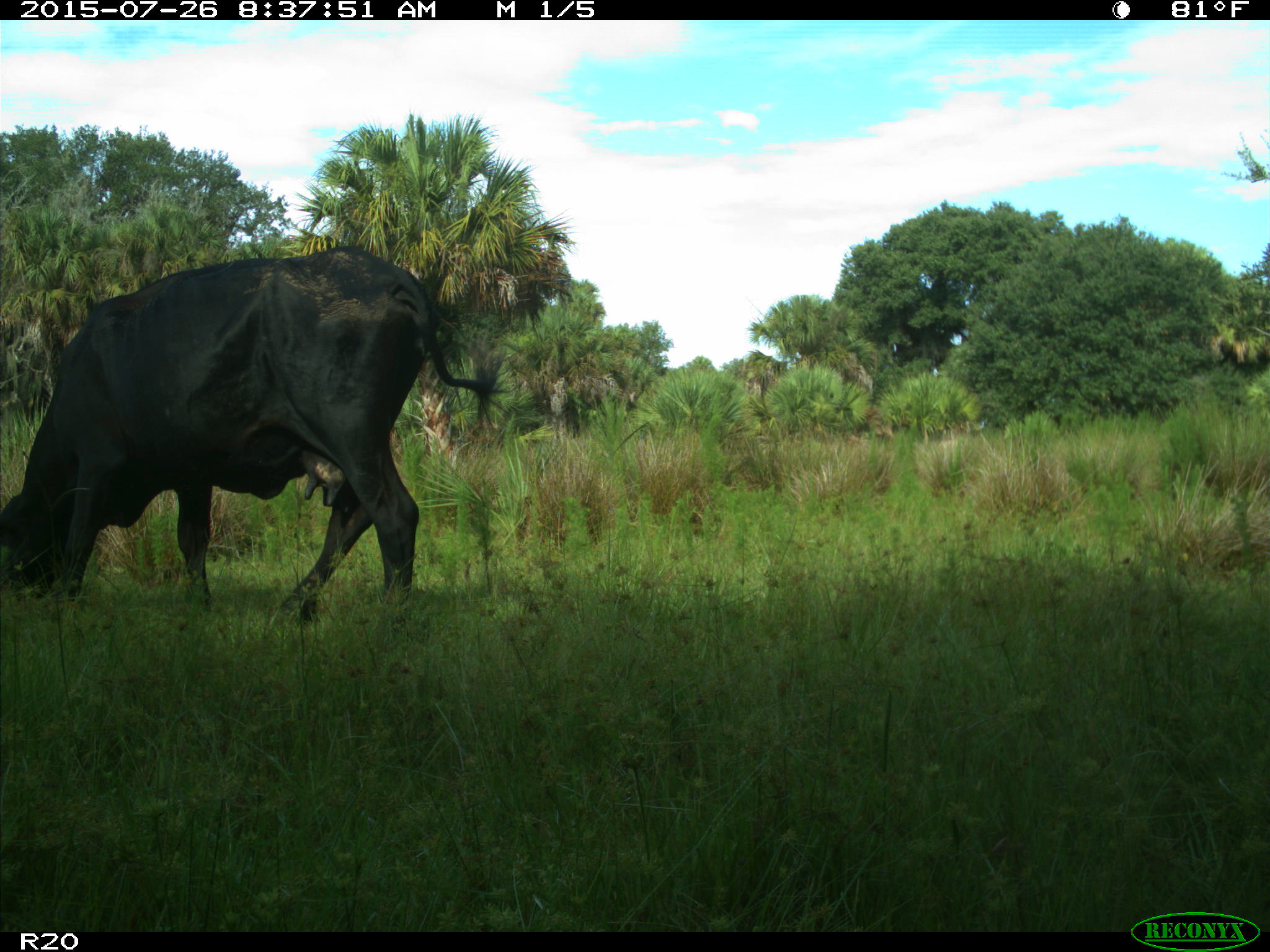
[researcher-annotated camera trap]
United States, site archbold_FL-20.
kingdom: Animalia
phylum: Chordata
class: Mammalia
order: Artiodactyla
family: Bovidae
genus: Bos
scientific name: Bos taurus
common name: domestic cow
Bos taurus (domestic cow).